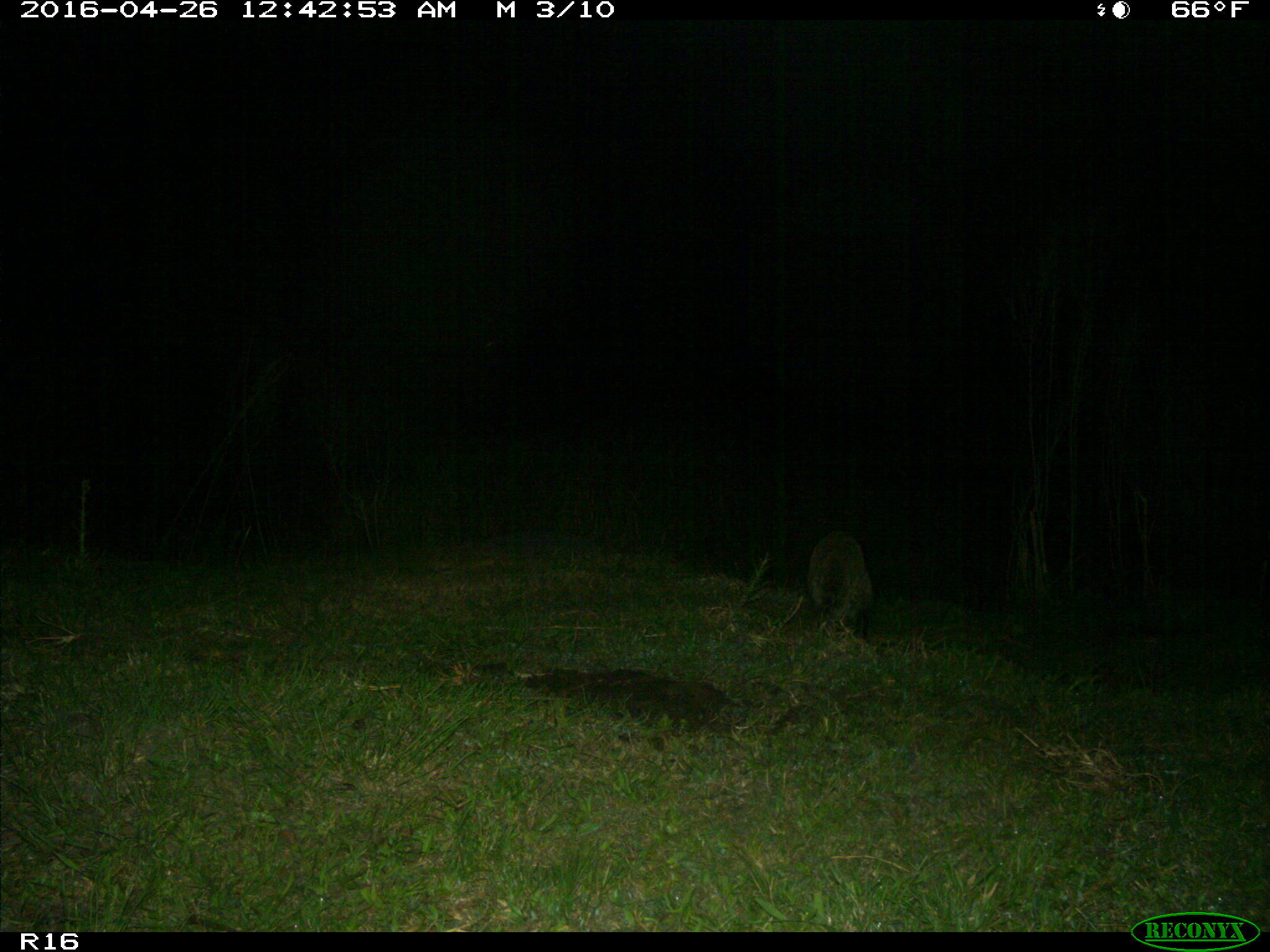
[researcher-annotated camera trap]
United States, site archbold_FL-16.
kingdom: Animalia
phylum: Chordata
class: Mammalia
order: Carnivora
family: Procyonidae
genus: Procyon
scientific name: Procyon lotor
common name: common raccoon